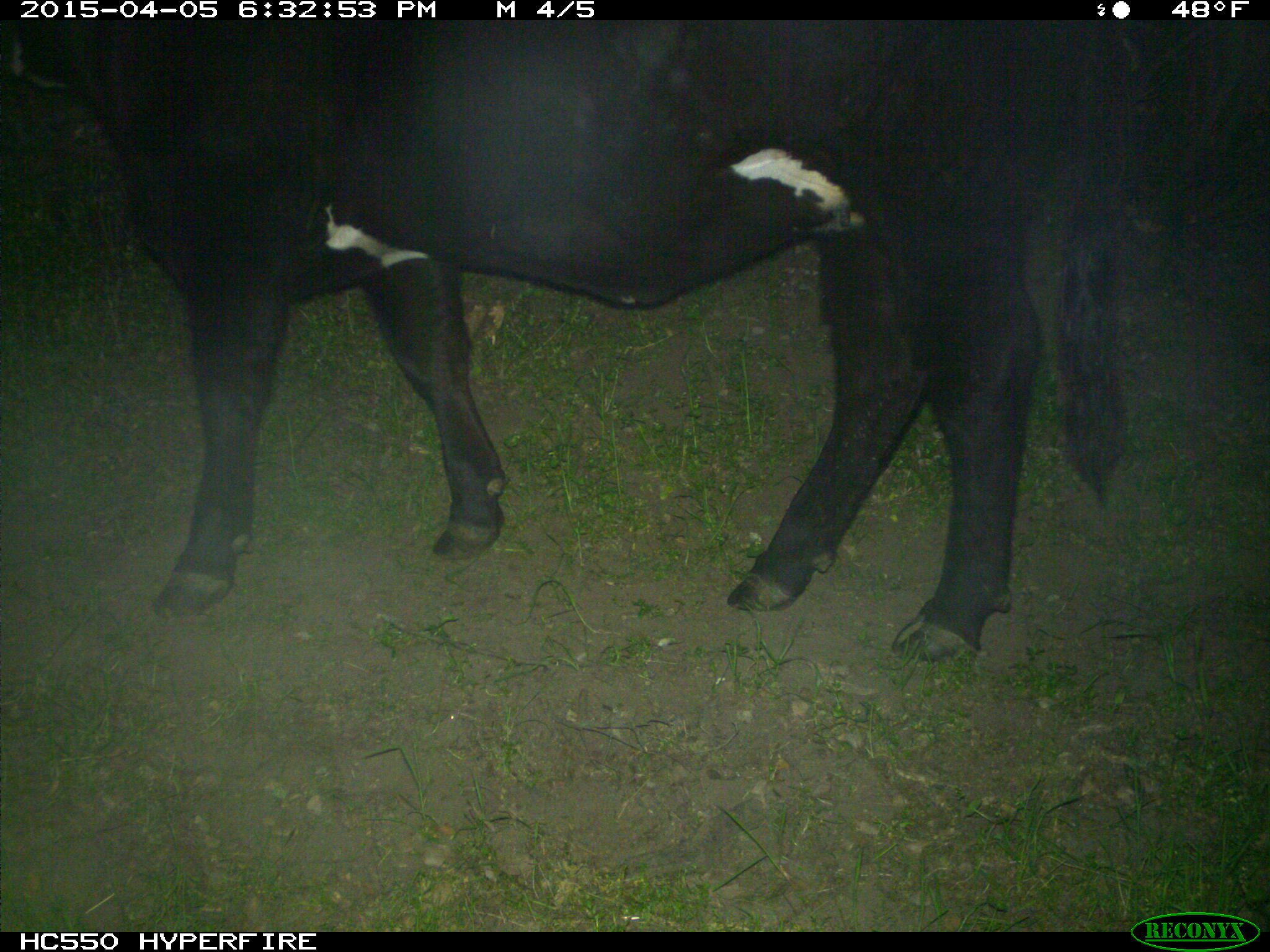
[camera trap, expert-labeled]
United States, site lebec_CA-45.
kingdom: Animalia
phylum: Chordata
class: Mammalia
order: Artiodactyla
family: Bovidae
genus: Bos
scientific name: Bos taurus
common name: domestic cow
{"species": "Bos taurus (domestic cow)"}